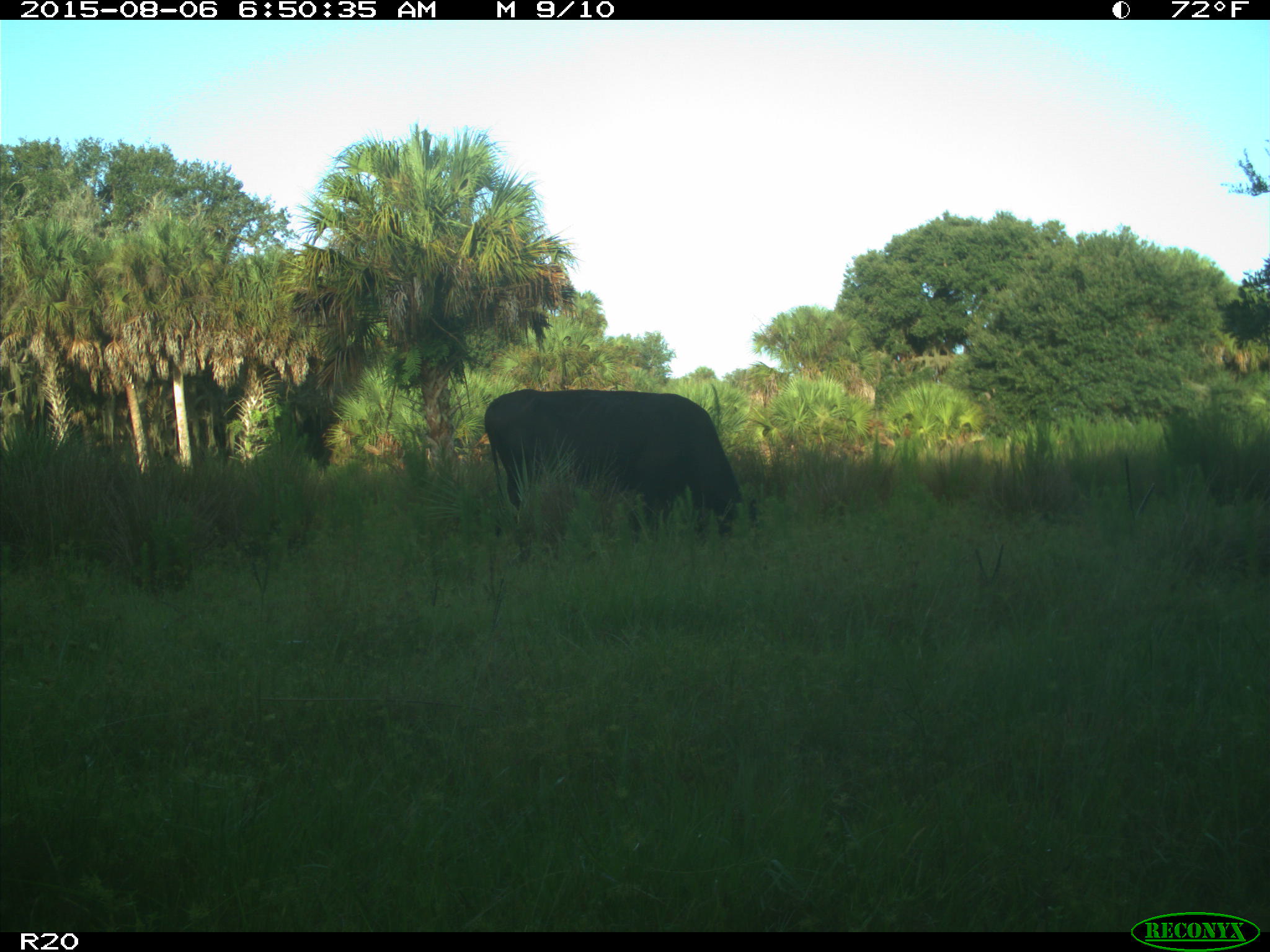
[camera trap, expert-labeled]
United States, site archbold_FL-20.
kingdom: Animalia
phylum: Chordata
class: Mammalia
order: Artiodactyla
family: Bovidae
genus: Bos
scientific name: Bos taurus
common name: domestic cow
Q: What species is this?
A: Bos taurus (domestic cow).